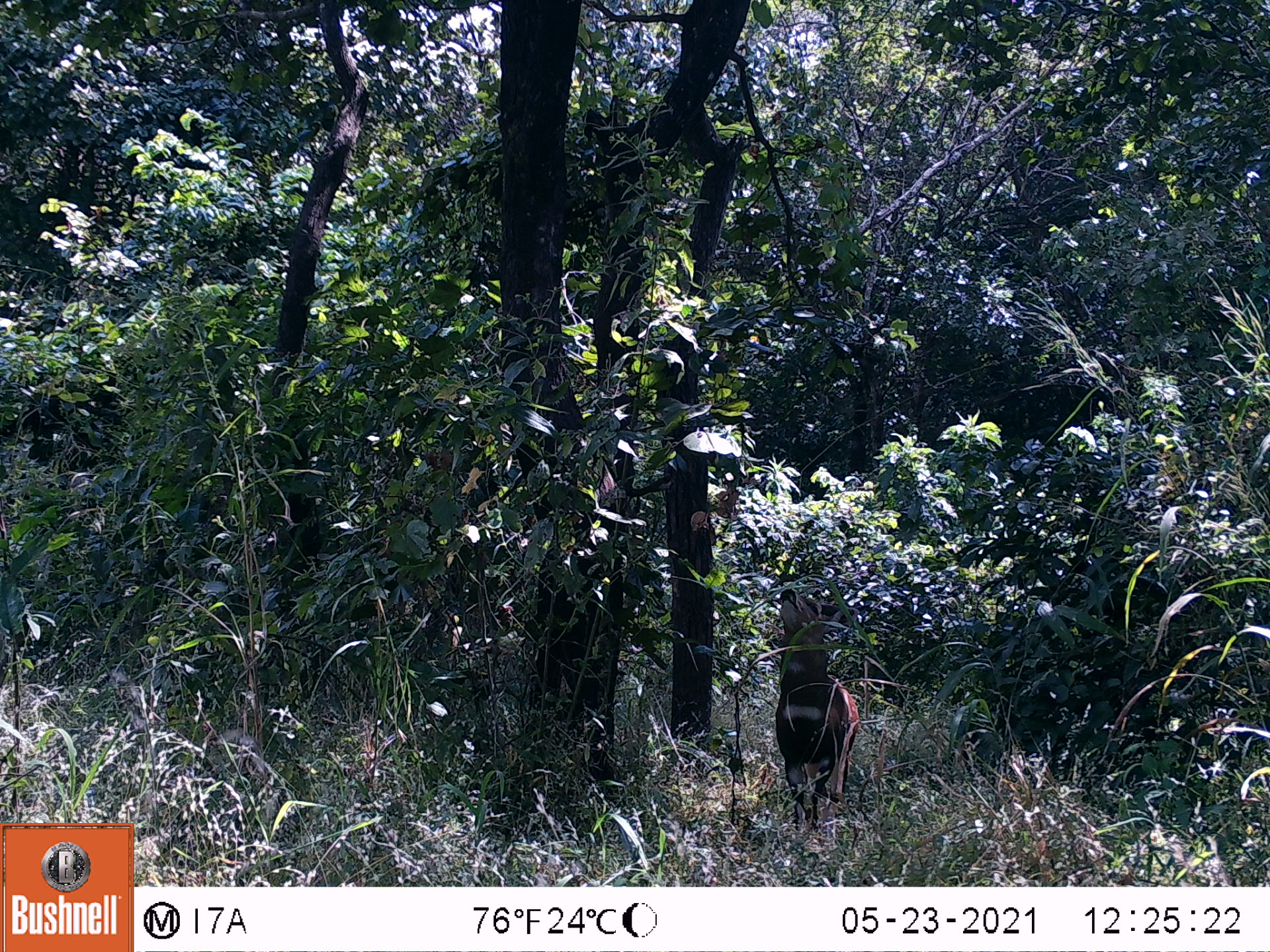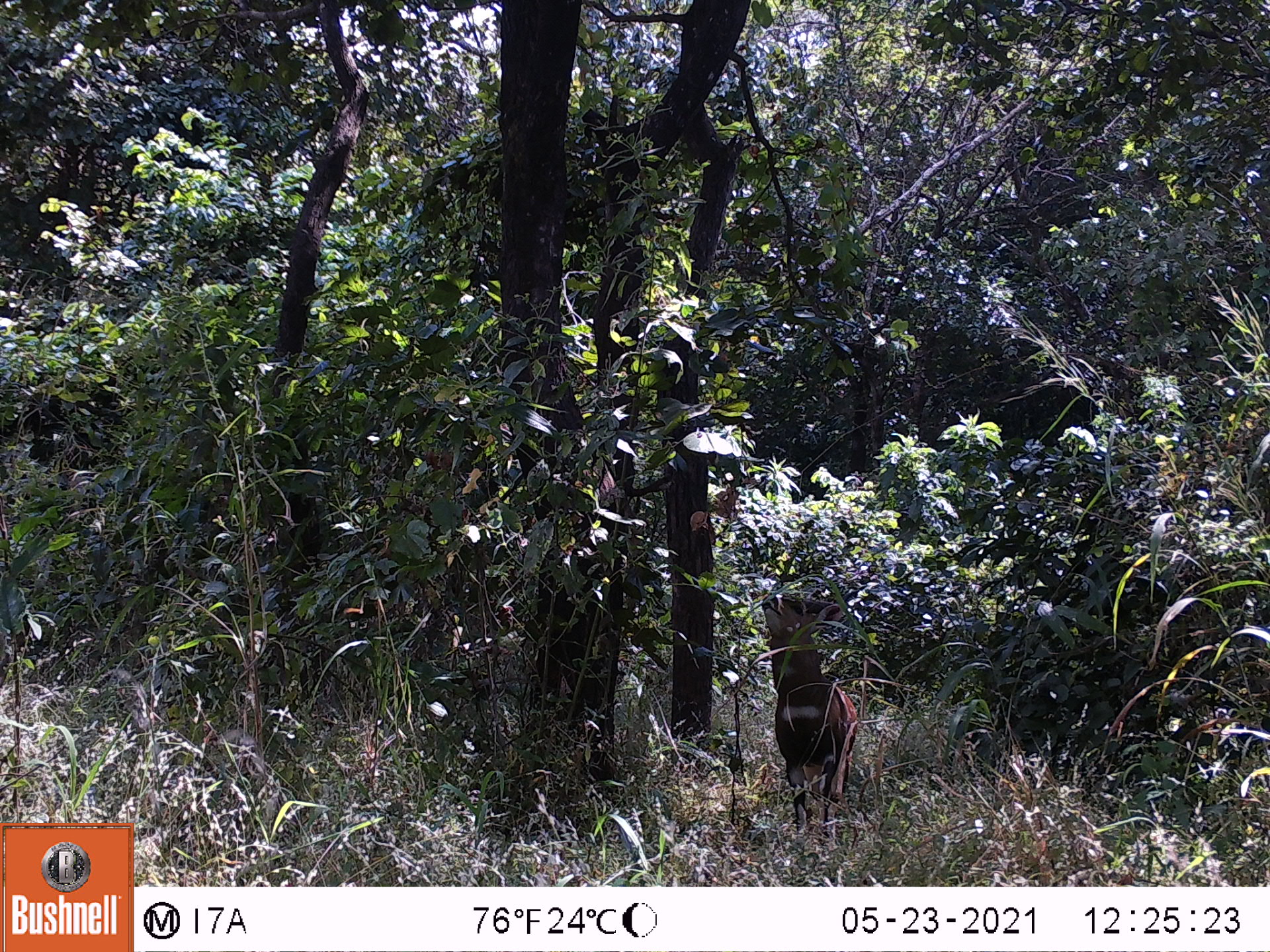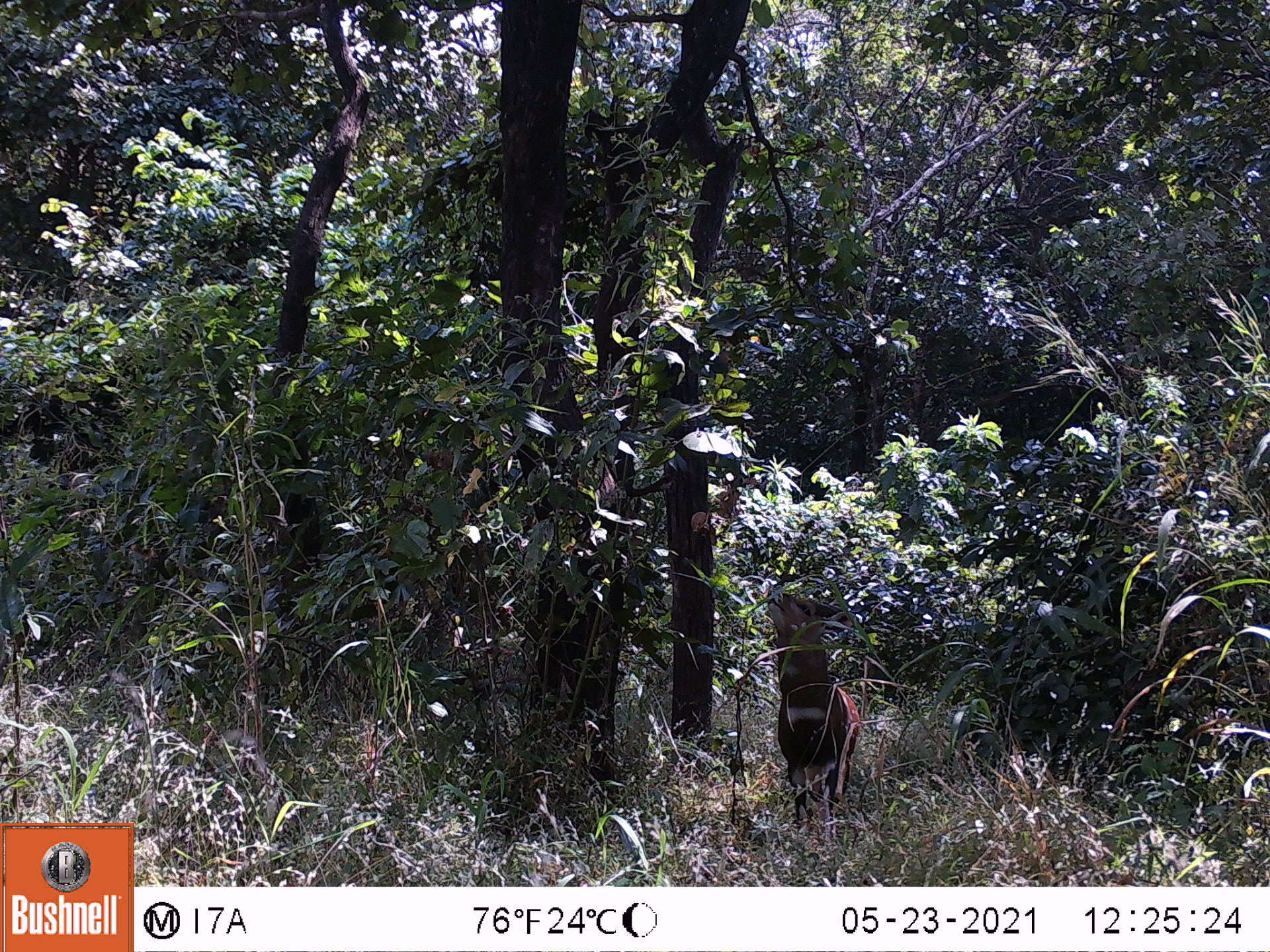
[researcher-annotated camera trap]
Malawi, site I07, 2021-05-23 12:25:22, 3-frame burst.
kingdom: Animalia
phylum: Chordata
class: Mammalia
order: Artiodactyla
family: Bovidae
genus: Tragelaphus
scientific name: Tragelaphus sylvaticus sylvaticus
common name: cape bushbuck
Cape bushbuck (Tragelaphus sylvaticus sylvaticus), count 1.